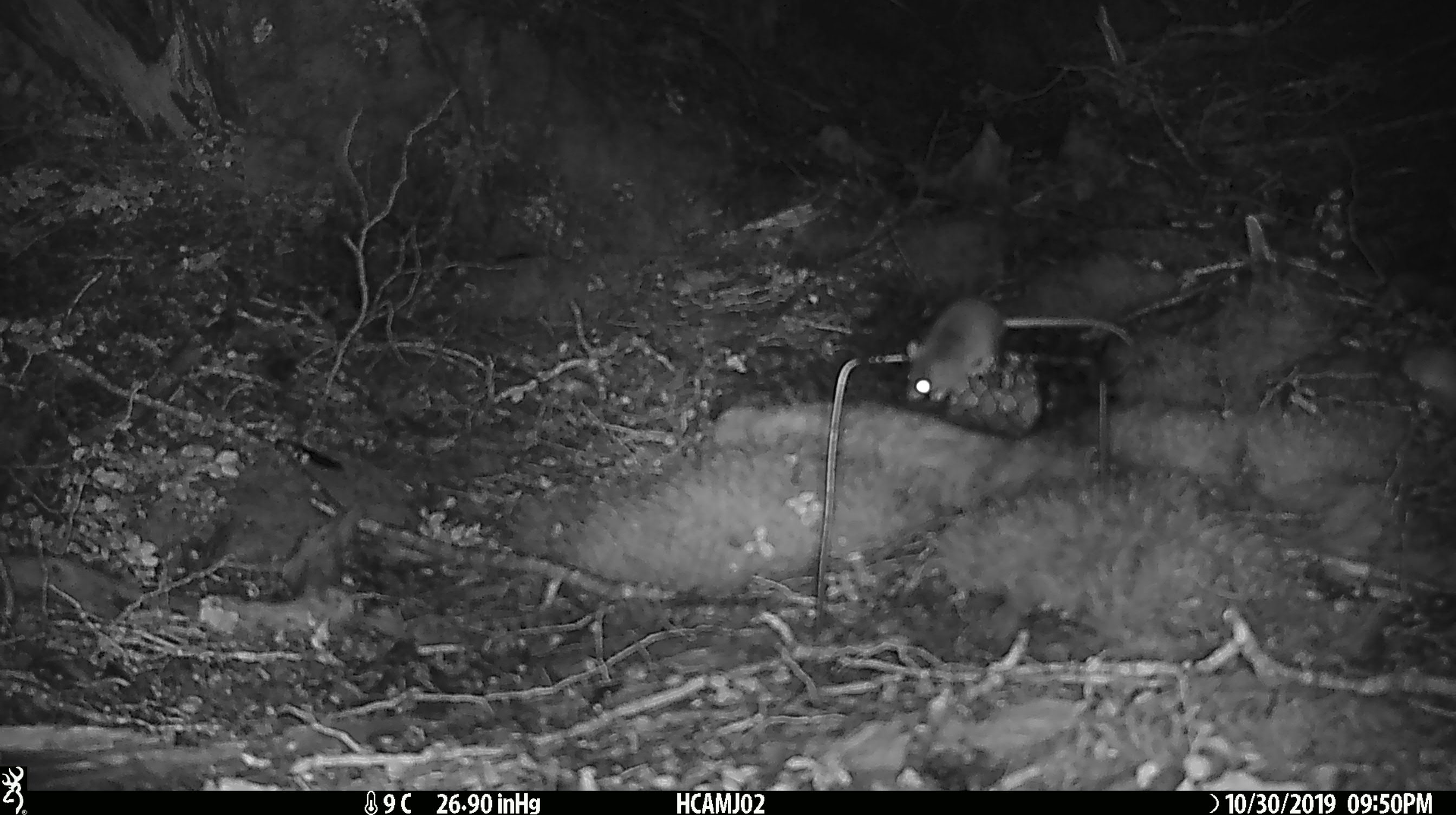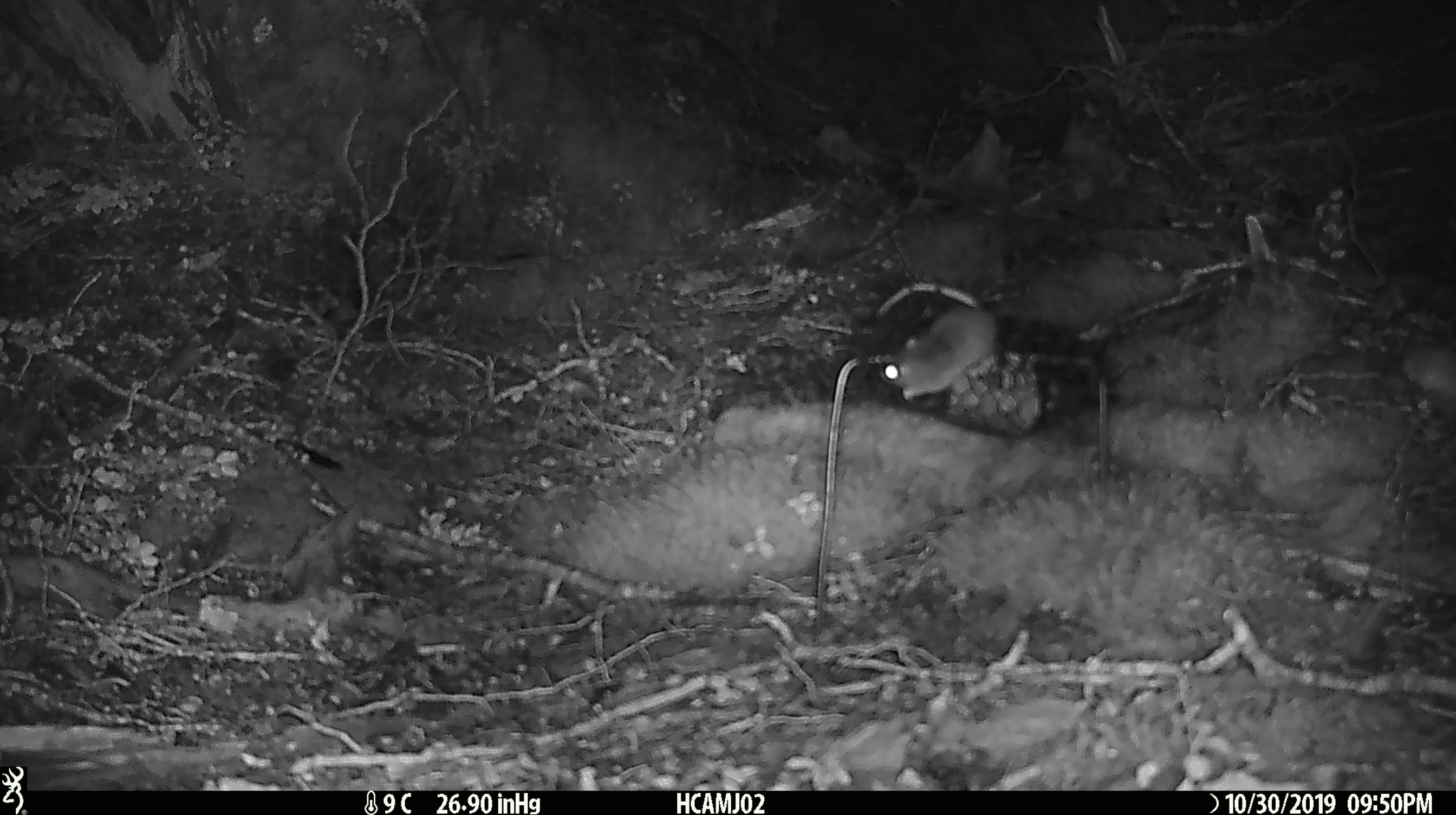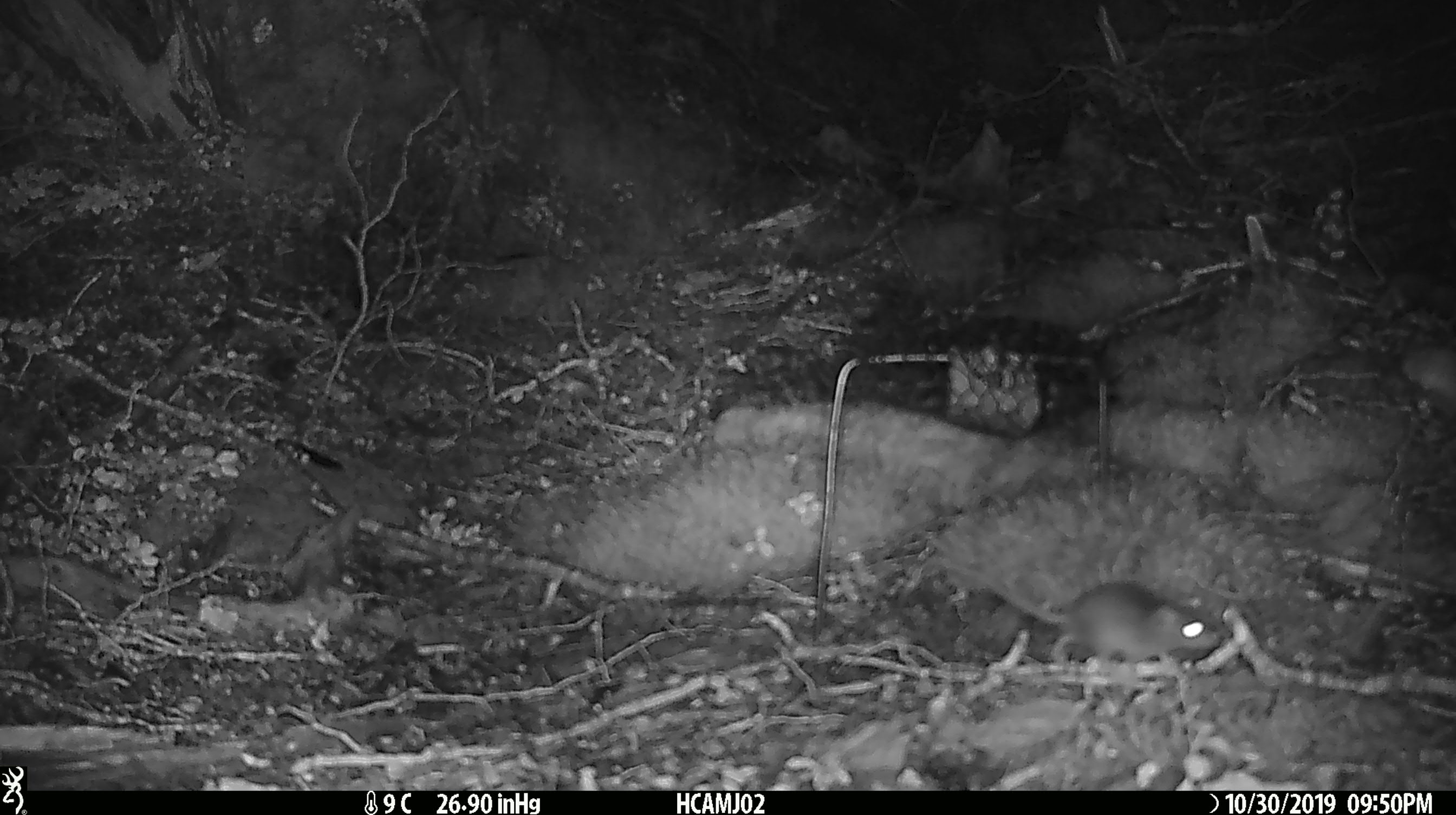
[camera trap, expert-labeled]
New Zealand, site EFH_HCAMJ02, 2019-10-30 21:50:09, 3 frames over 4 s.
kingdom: Animalia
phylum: Chordata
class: Mammalia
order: Rodentia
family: Muridae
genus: Mus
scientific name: Mus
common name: mouse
Mouse (Mus).